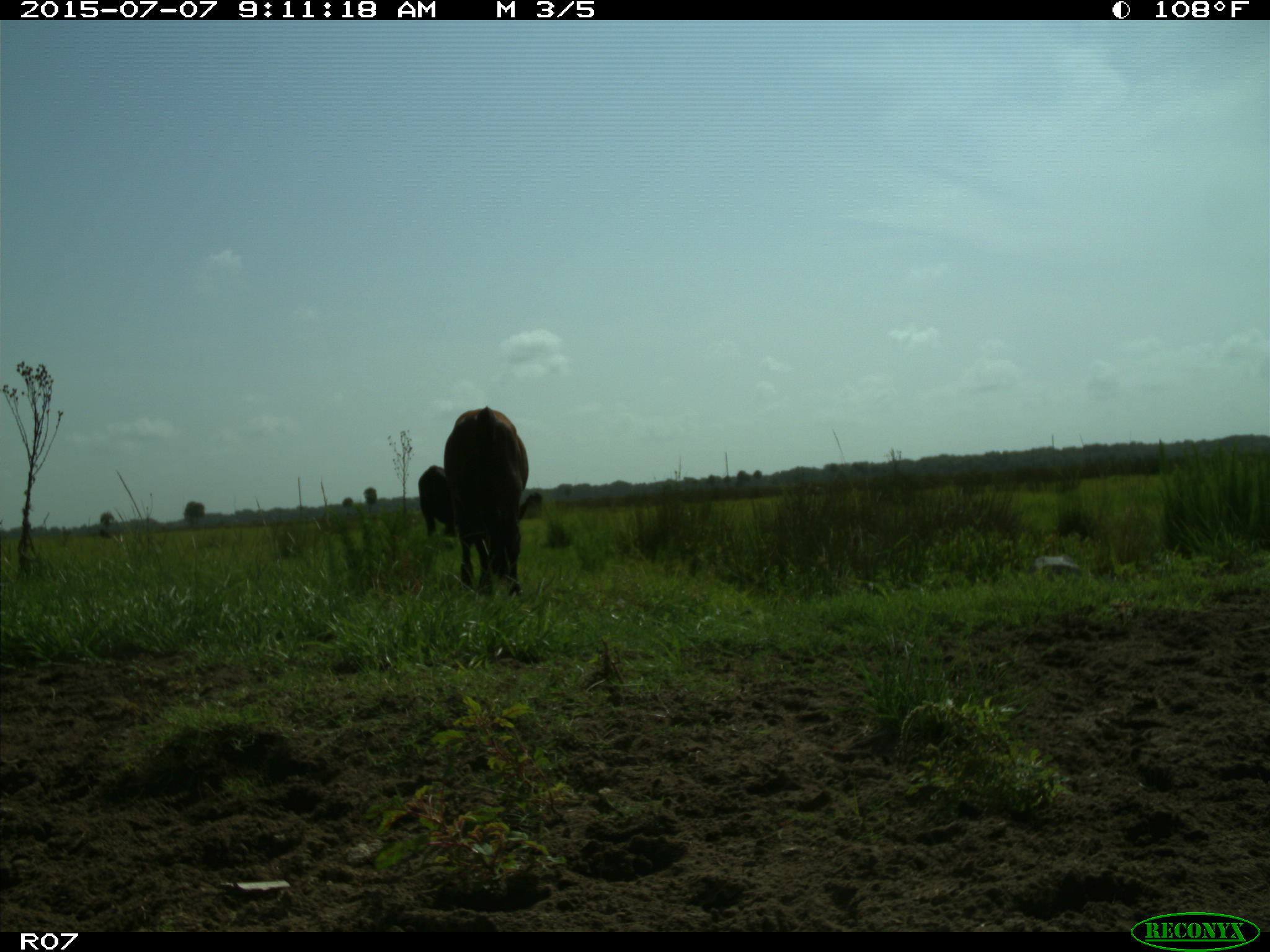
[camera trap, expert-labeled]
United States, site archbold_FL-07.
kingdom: Animalia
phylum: Chordata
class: Mammalia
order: Artiodactyla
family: Bovidae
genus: Bos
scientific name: Bos taurus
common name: domestic cow